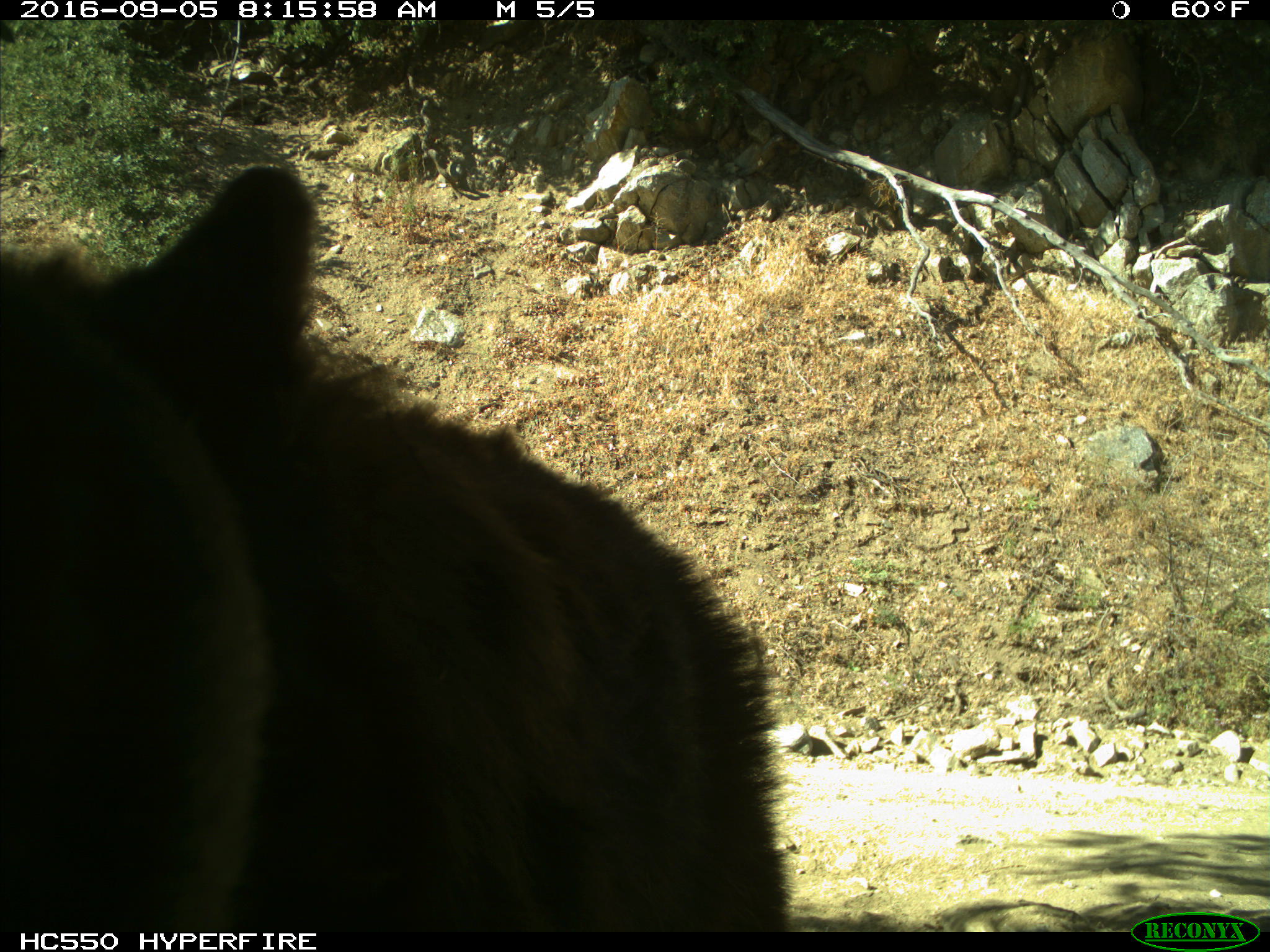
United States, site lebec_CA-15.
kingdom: Animalia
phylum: Chordata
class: Mammalia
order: Carnivora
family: Ursidae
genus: Ursus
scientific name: Ursus americanus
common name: american black bear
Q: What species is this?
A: Ursus americanus (american black bear).